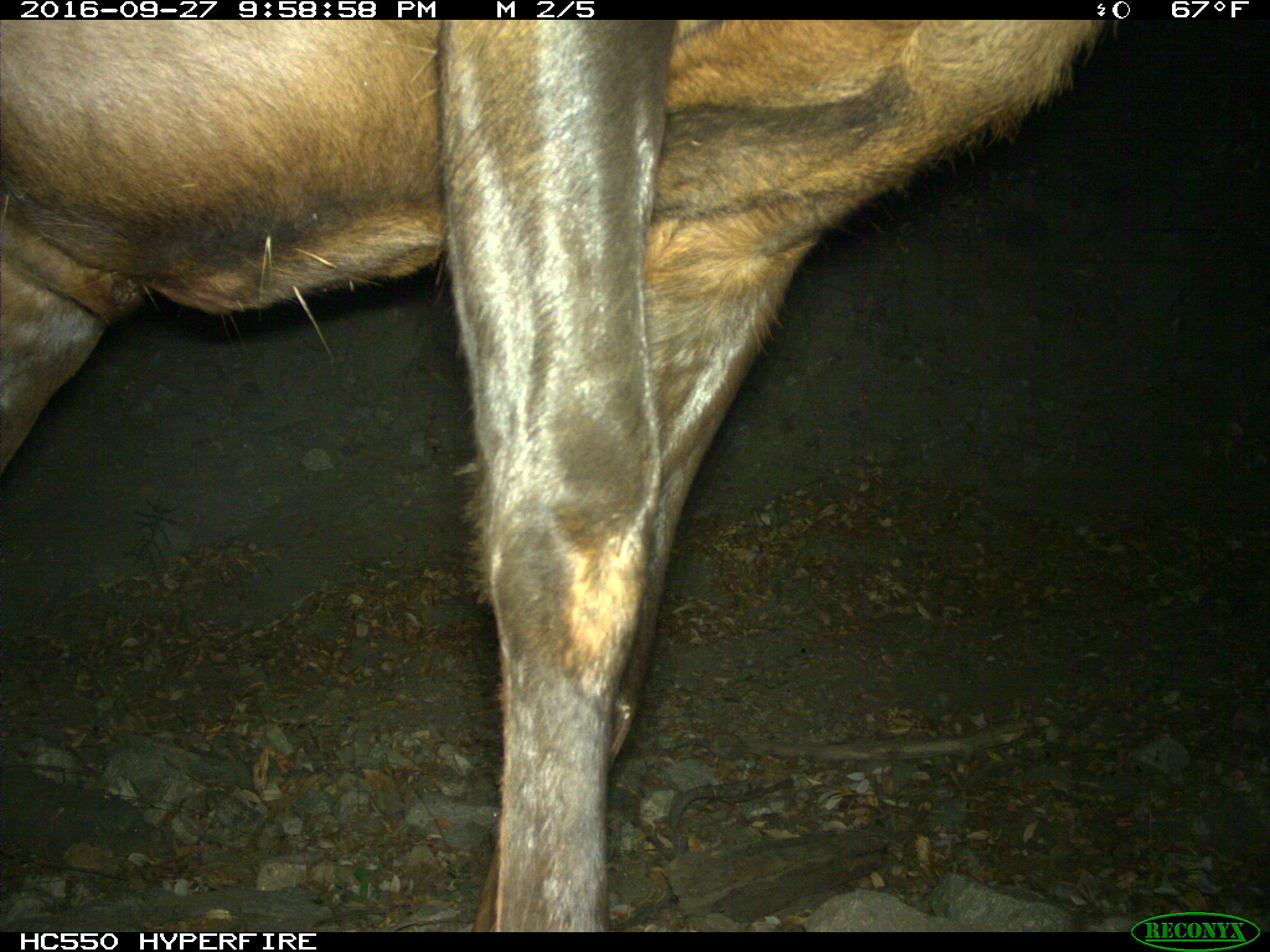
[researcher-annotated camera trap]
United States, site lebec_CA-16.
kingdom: Animalia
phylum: Chordata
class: Mammalia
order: Artiodactyla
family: Cervidae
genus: Cervus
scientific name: Cervus canadensis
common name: elk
Cervus canadensis (elk).